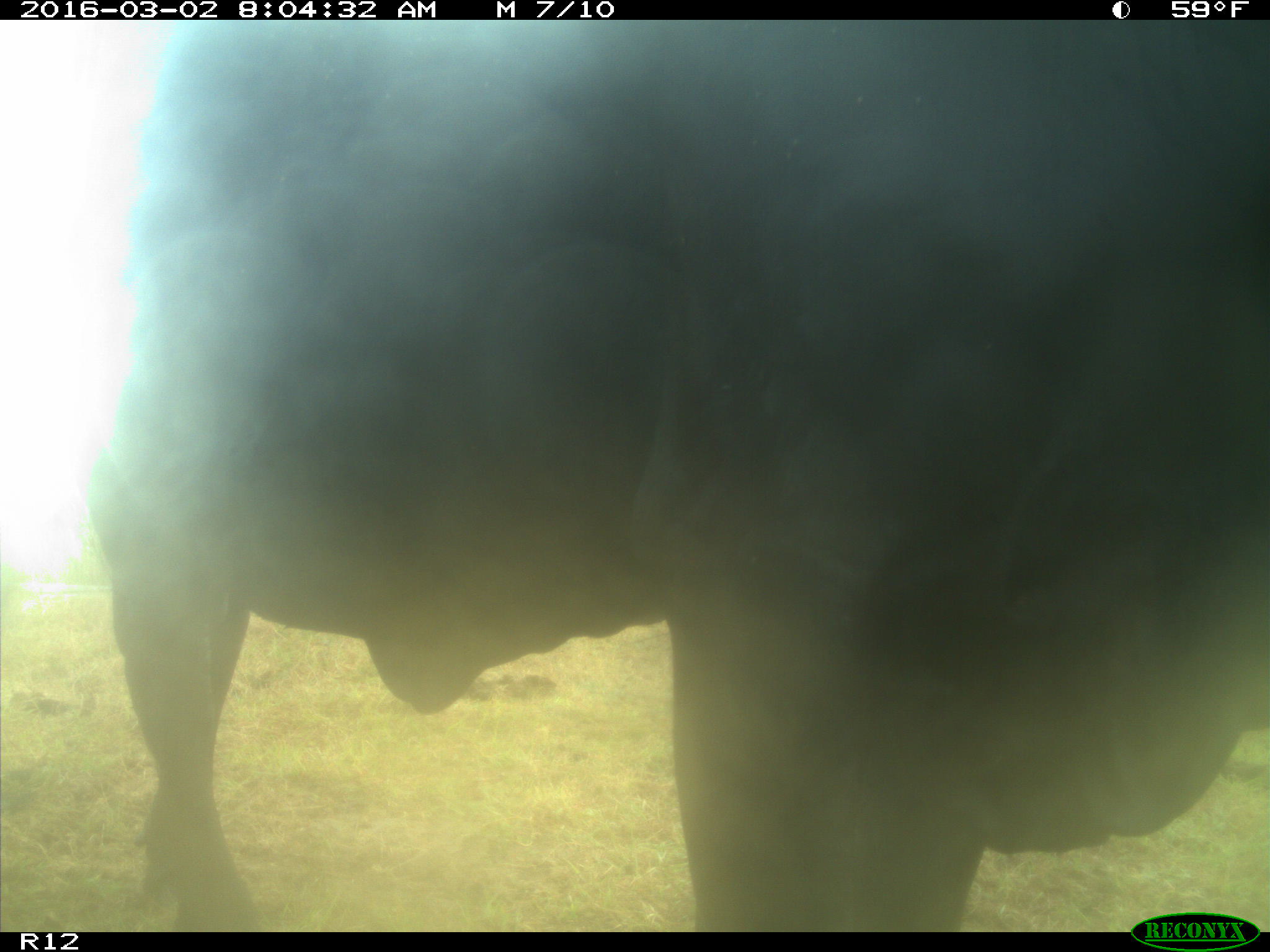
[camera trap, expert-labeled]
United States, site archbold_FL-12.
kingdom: Animalia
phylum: Chordata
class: Mammalia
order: Artiodactyla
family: Bovidae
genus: Bos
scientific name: Bos taurus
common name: domestic cow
Bos taurus (domestic cow).